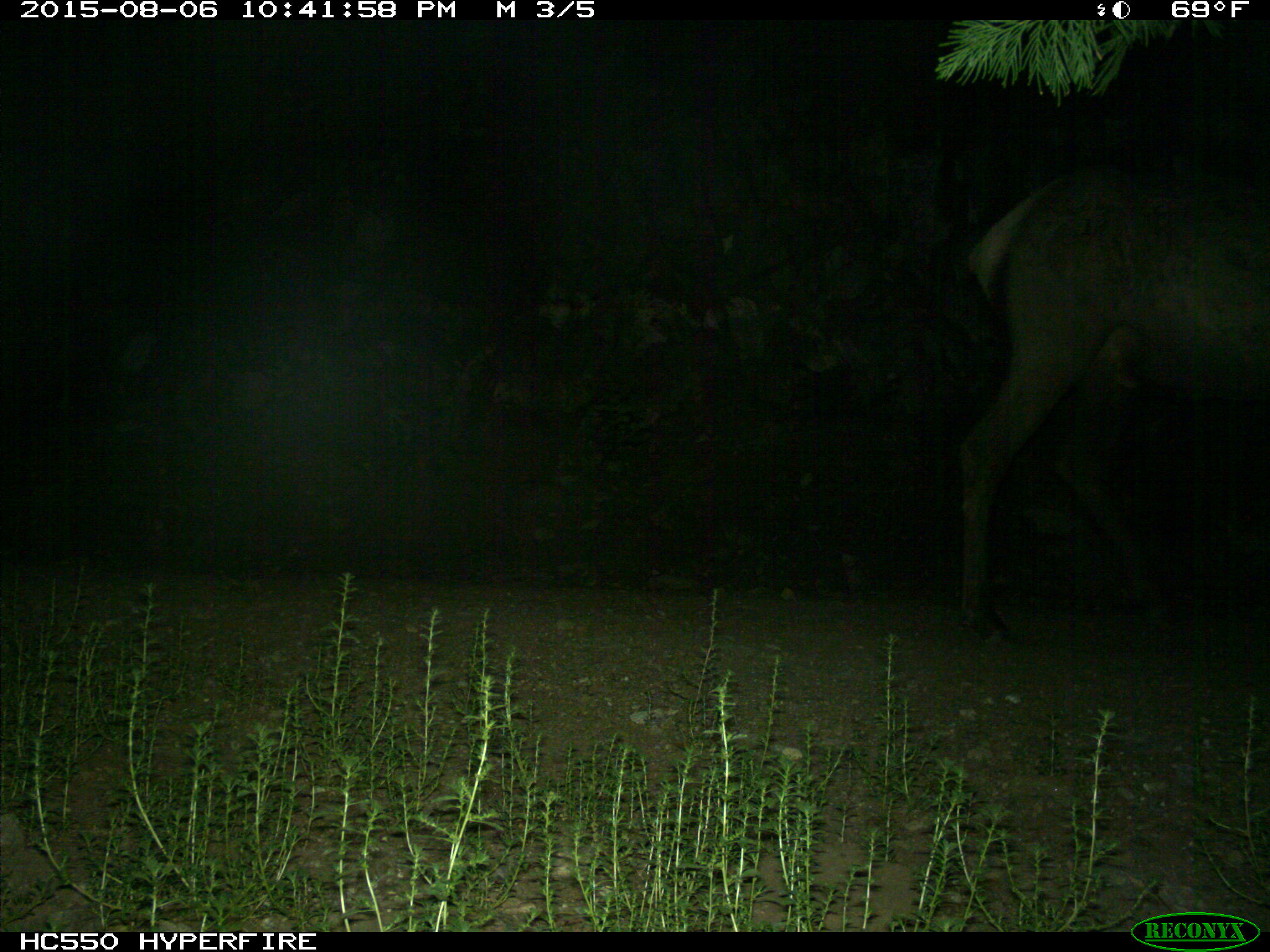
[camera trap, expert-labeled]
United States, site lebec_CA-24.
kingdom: Animalia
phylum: Chordata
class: Mammalia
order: Artiodactyla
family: Cervidae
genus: Cervus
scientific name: Cervus canadensis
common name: elk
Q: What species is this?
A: Cervus canadensis (elk).